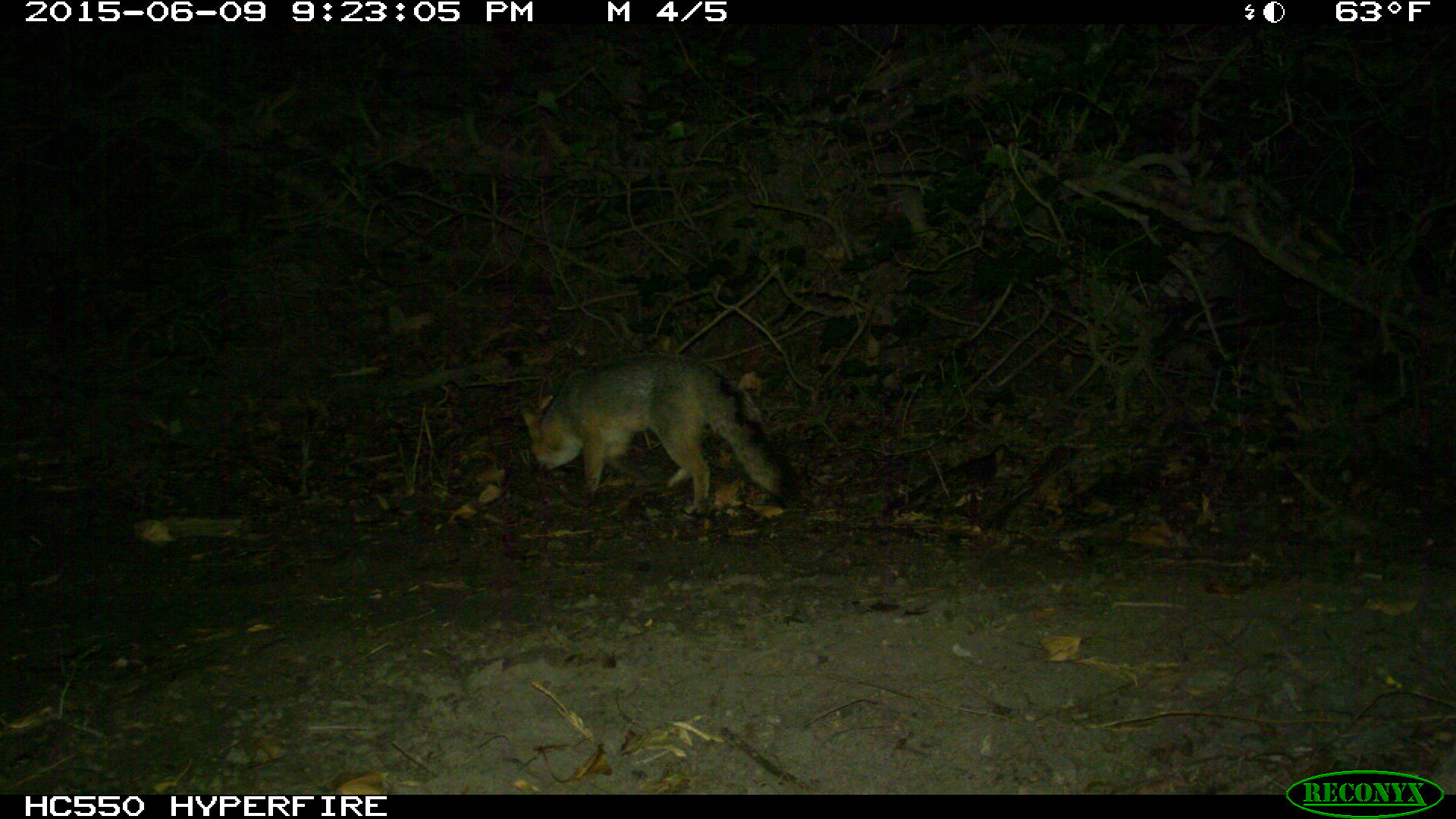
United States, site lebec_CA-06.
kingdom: Animalia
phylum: Chordata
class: Mammalia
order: Carnivora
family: Canidae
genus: Urocyon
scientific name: Urocyon cinereoargenteus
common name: gray fox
Urocyon cinereoargenteus (gray fox).